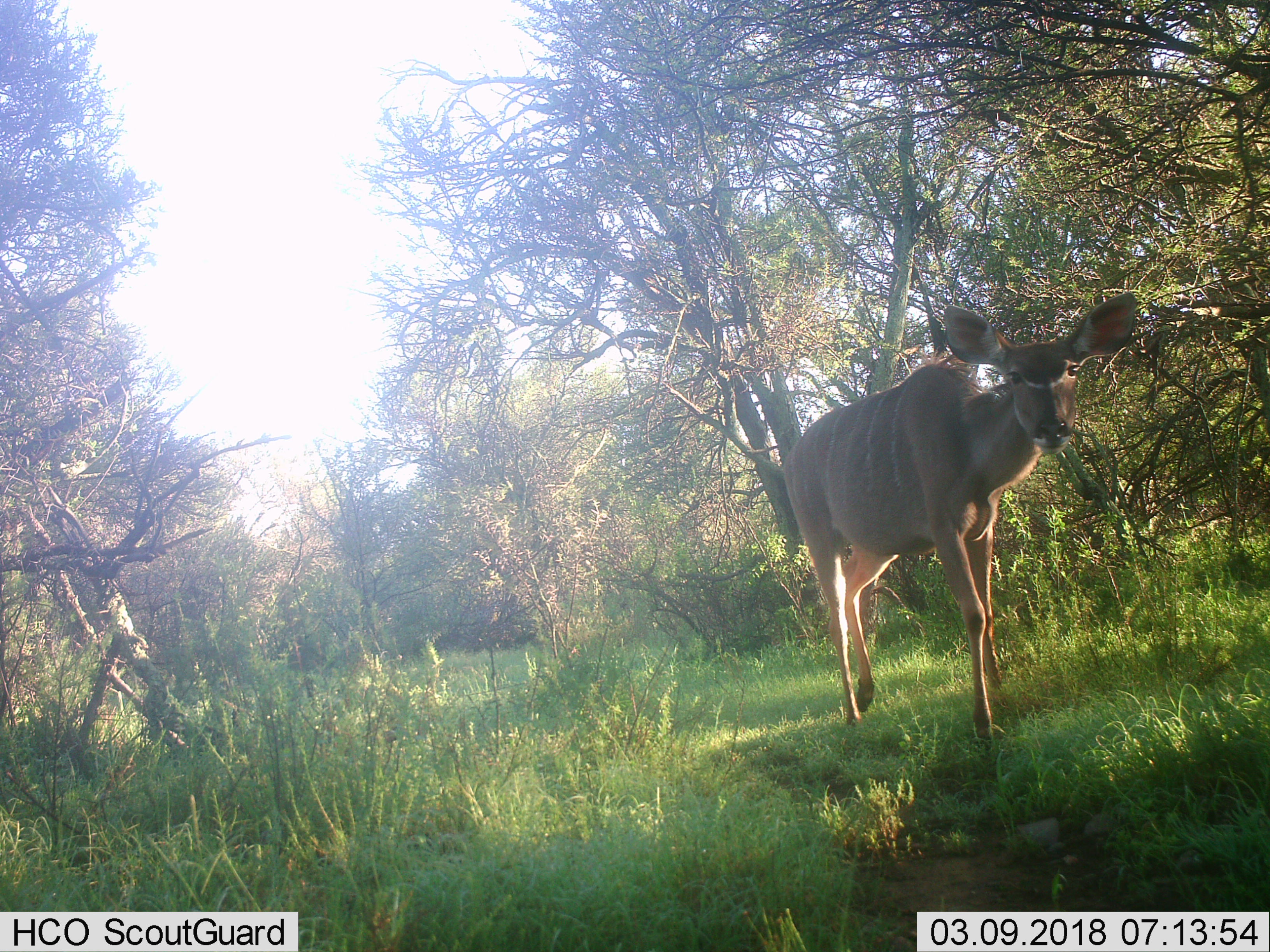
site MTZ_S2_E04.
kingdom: Animalia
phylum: Chordata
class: Mammalia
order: Artiodactyla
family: Bovidae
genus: Tragelaphus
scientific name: Tragelaphus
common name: kudu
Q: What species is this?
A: Kudu (Tragelaphus).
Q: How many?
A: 1.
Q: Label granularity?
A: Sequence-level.